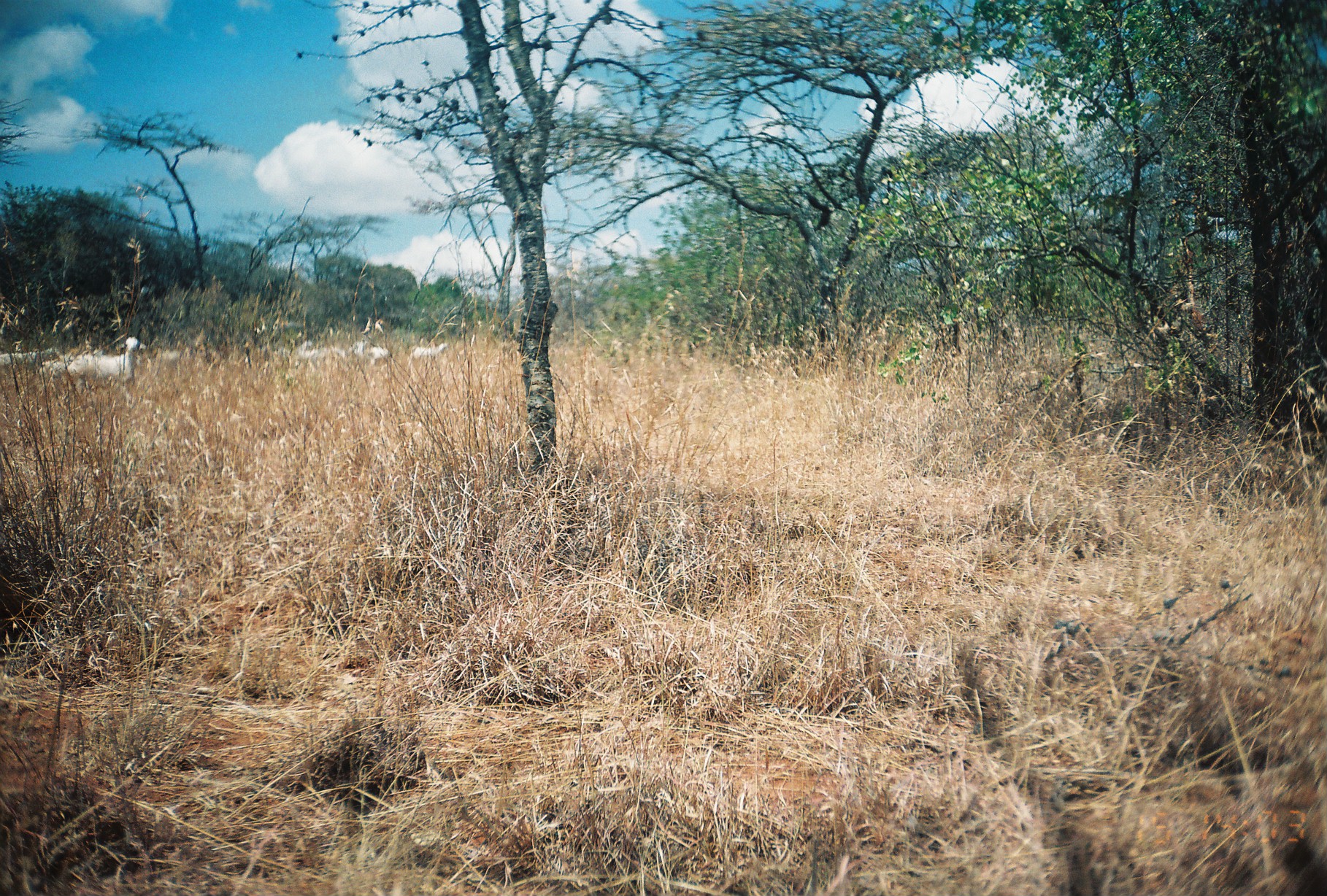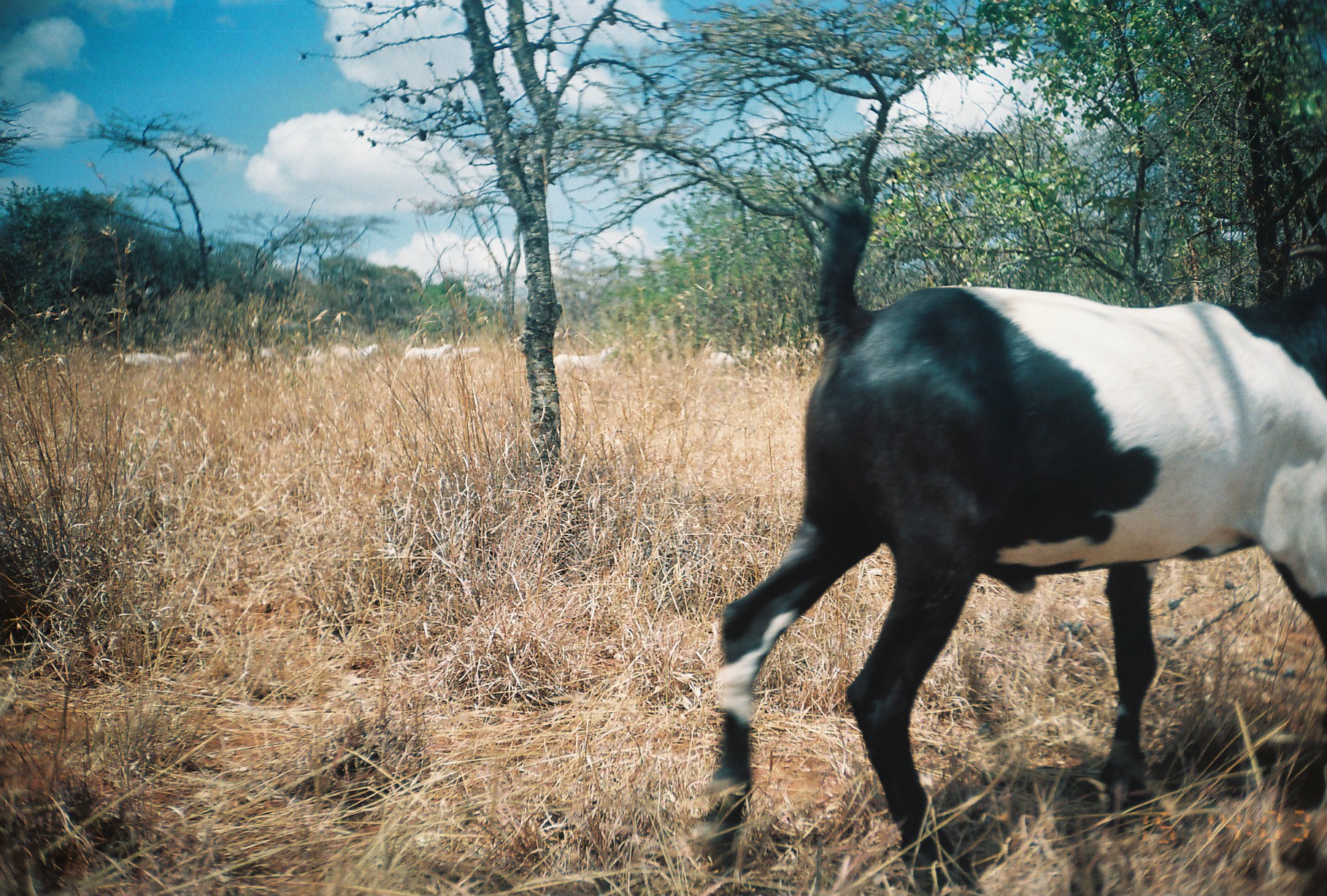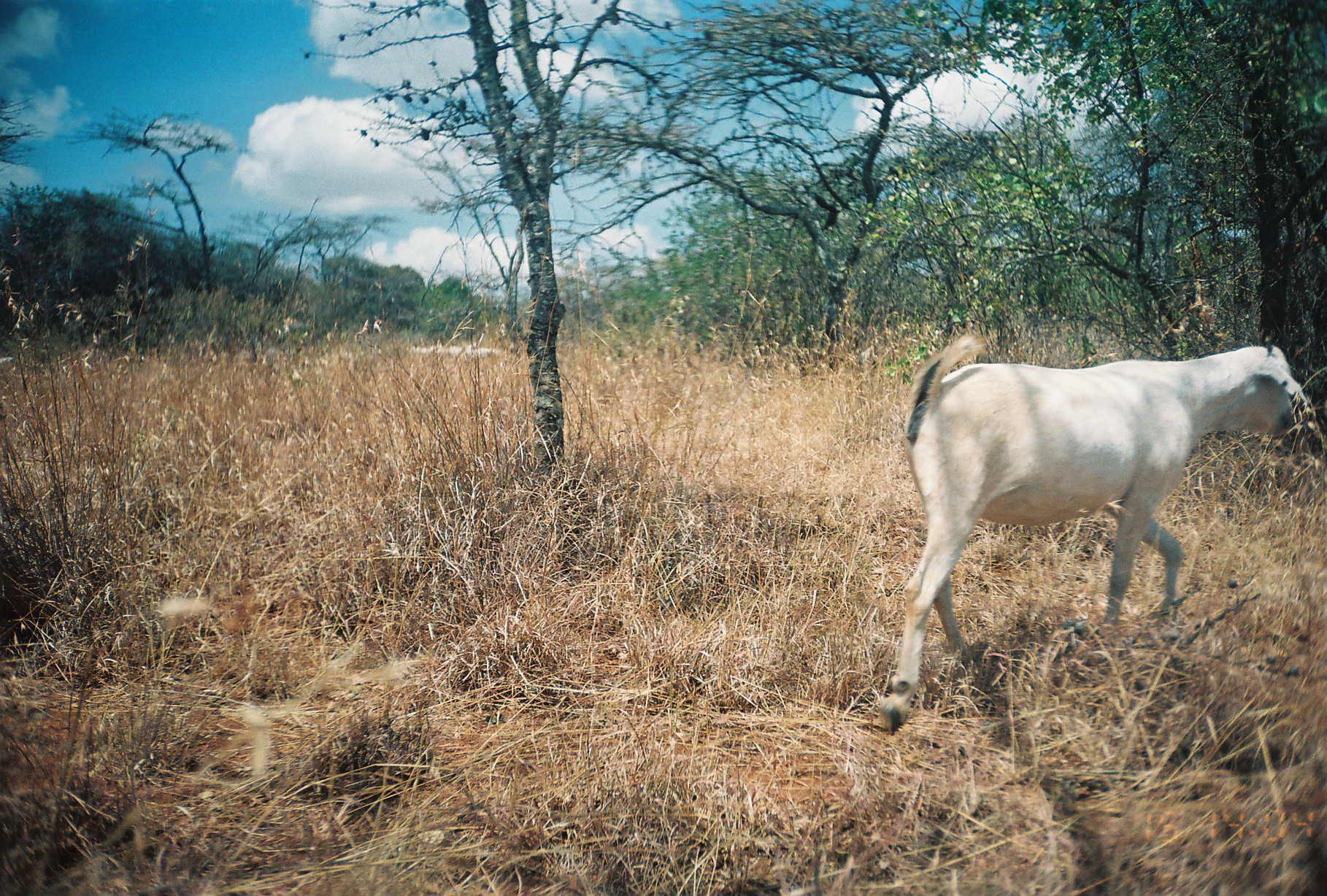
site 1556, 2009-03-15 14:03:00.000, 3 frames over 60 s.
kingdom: Animalia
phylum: Chordata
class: Mammalia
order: Artiodactyla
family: Bovidae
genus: Capra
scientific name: Capra aegagrus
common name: wild goat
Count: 9.